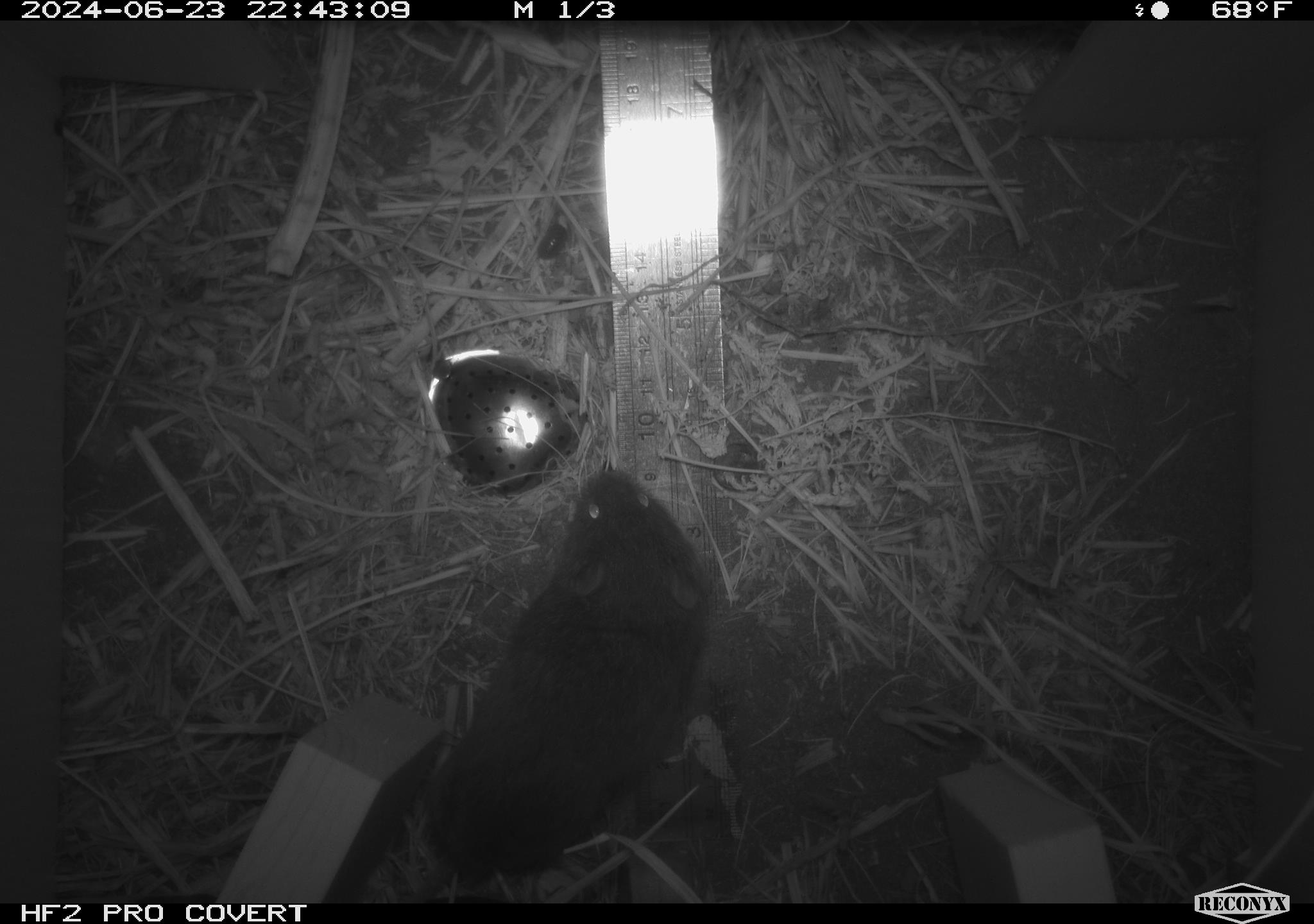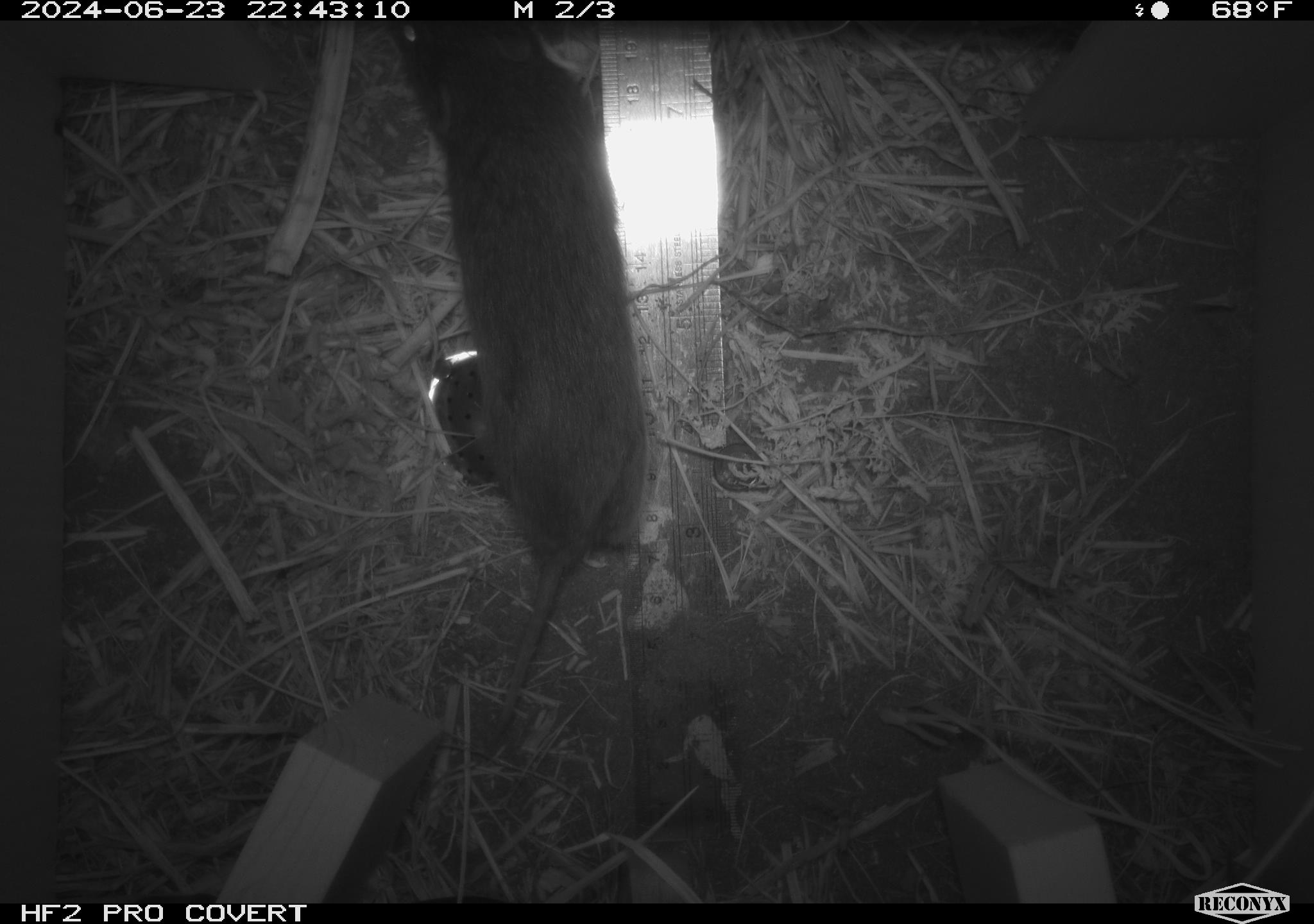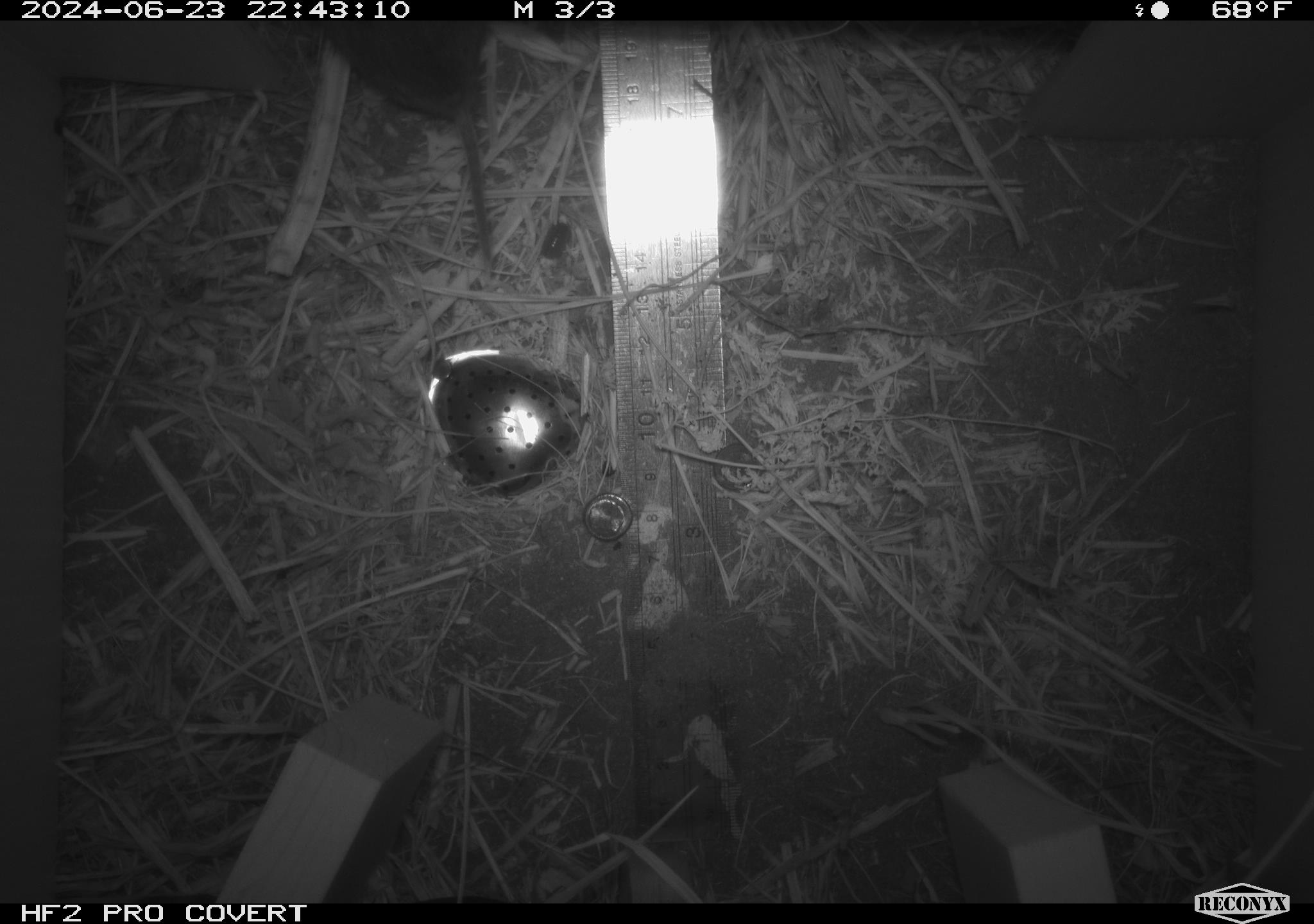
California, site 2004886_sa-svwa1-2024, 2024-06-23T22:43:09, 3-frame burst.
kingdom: Animalia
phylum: Chordata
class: Mammalia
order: Rodentia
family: Cricetidae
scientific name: Arvicolinae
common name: voles, lemmings, and muskrats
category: arvicolinae subfamily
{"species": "arvicolinae subfamily (voles, lemmings, and muskrats) (Arvicolinae)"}